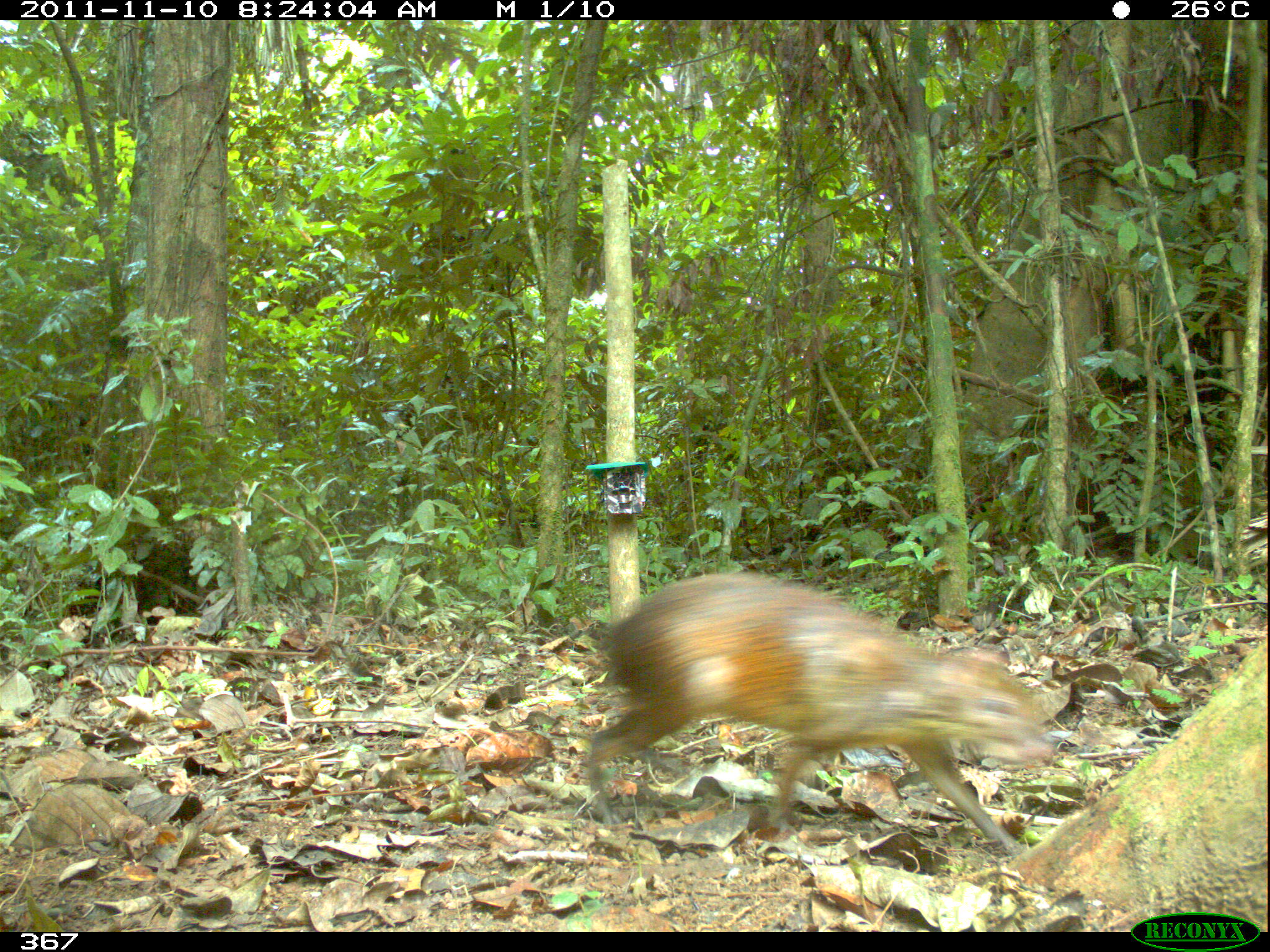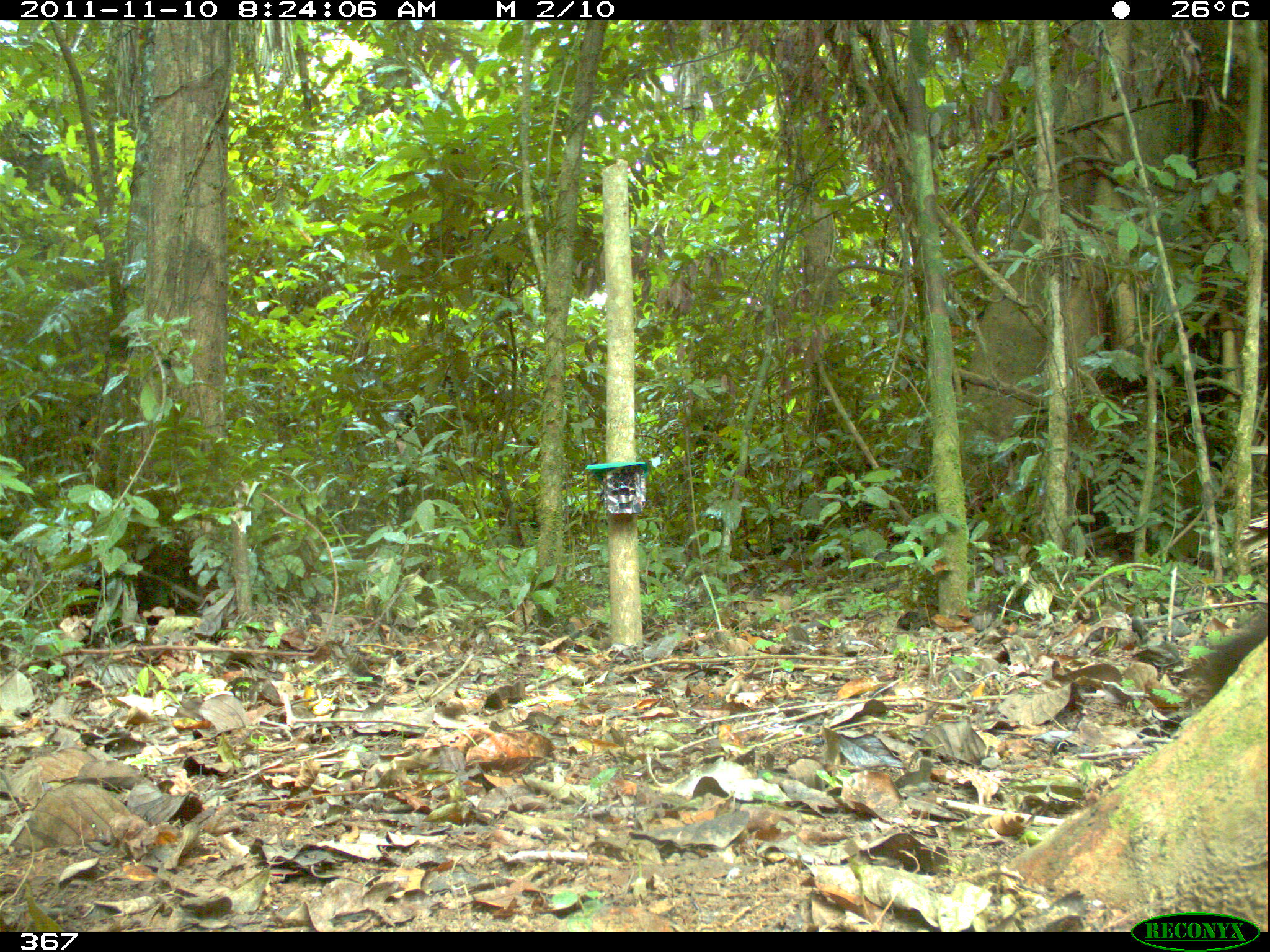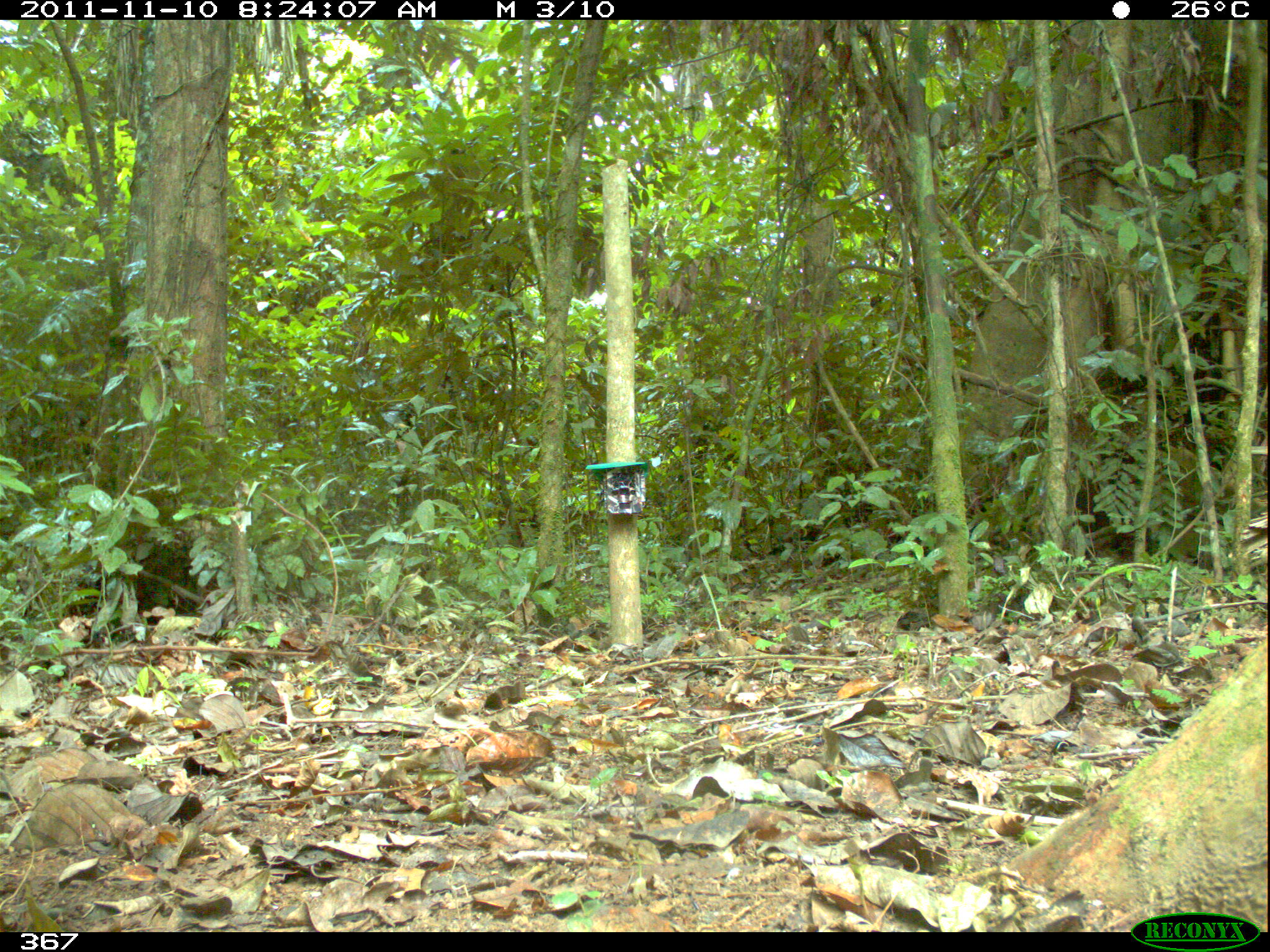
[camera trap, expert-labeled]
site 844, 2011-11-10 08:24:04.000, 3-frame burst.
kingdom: Animalia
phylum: Chordata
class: Mammalia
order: Rodentia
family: Dasyproctidae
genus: Dasyprocta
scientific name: Dasyprocta punctata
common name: central american agouti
Dasyprocta punctata (central american agouti).